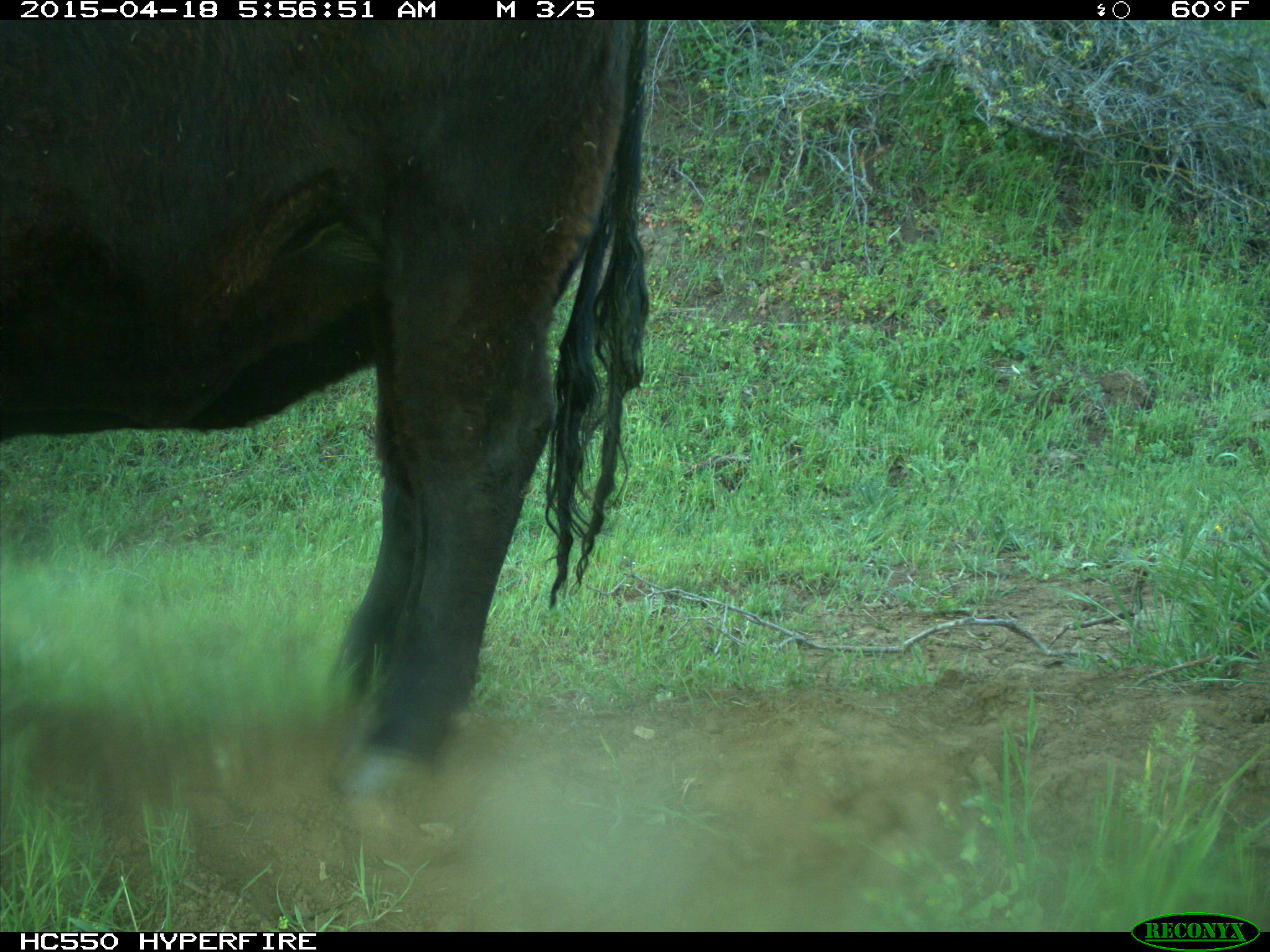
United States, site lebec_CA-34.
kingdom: Animalia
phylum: Chordata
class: Mammalia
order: Artiodactyla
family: Bovidae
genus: Bos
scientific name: Bos taurus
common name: domestic cow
Bos taurus (domestic cow).